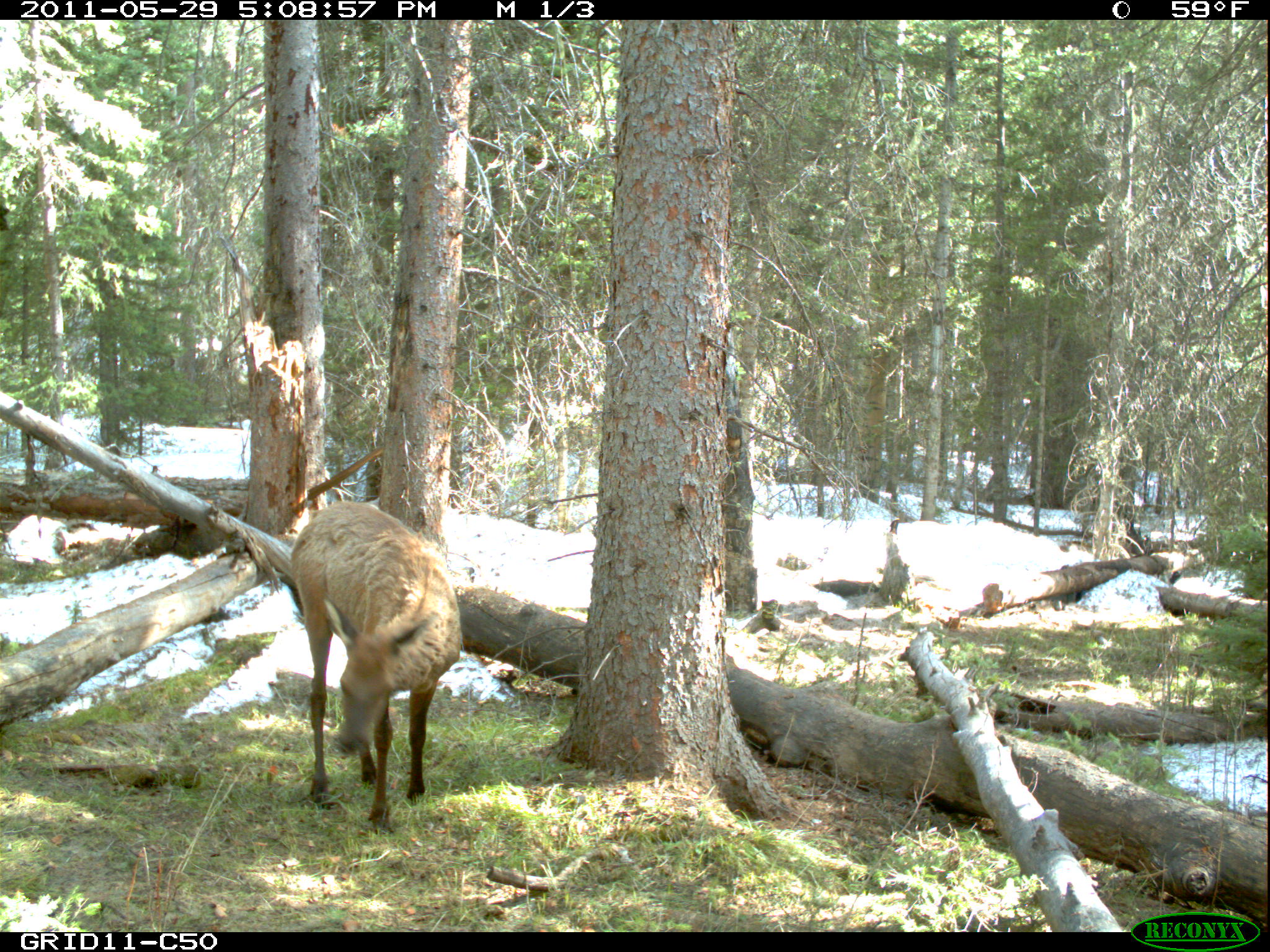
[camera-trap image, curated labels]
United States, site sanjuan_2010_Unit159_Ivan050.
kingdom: Animalia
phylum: Chordata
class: Mammalia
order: Artiodactyla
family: Cervidae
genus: Cervus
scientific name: Cervus elaphus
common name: red deer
Cervus elaphus (red deer).